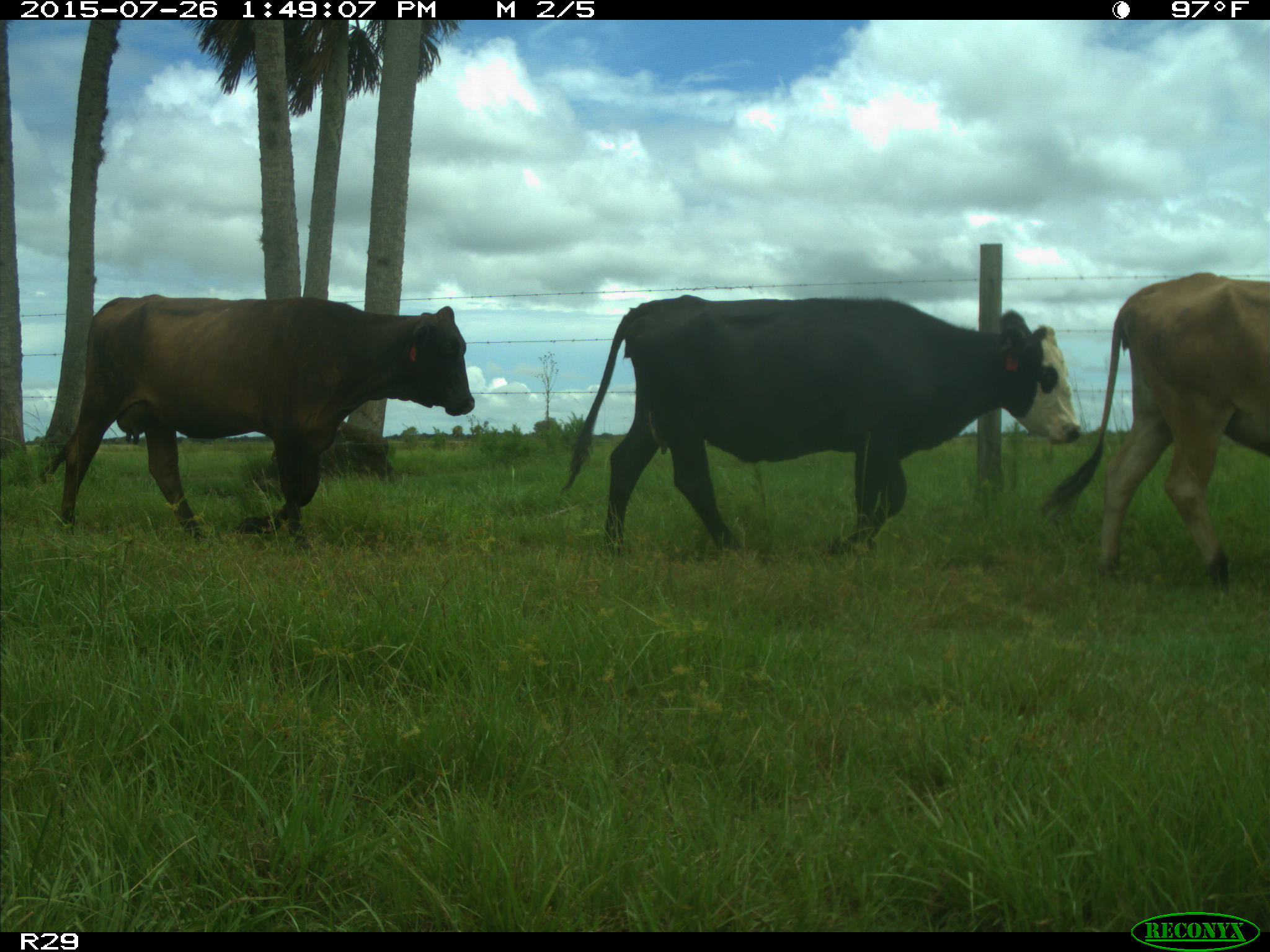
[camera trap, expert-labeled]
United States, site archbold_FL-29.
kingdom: Animalia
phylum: Chordata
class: Mammalia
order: Artiodactyla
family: Bovidae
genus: Bos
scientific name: Bos taurus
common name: domestic cow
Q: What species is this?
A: Bos taurus (domestic cow).